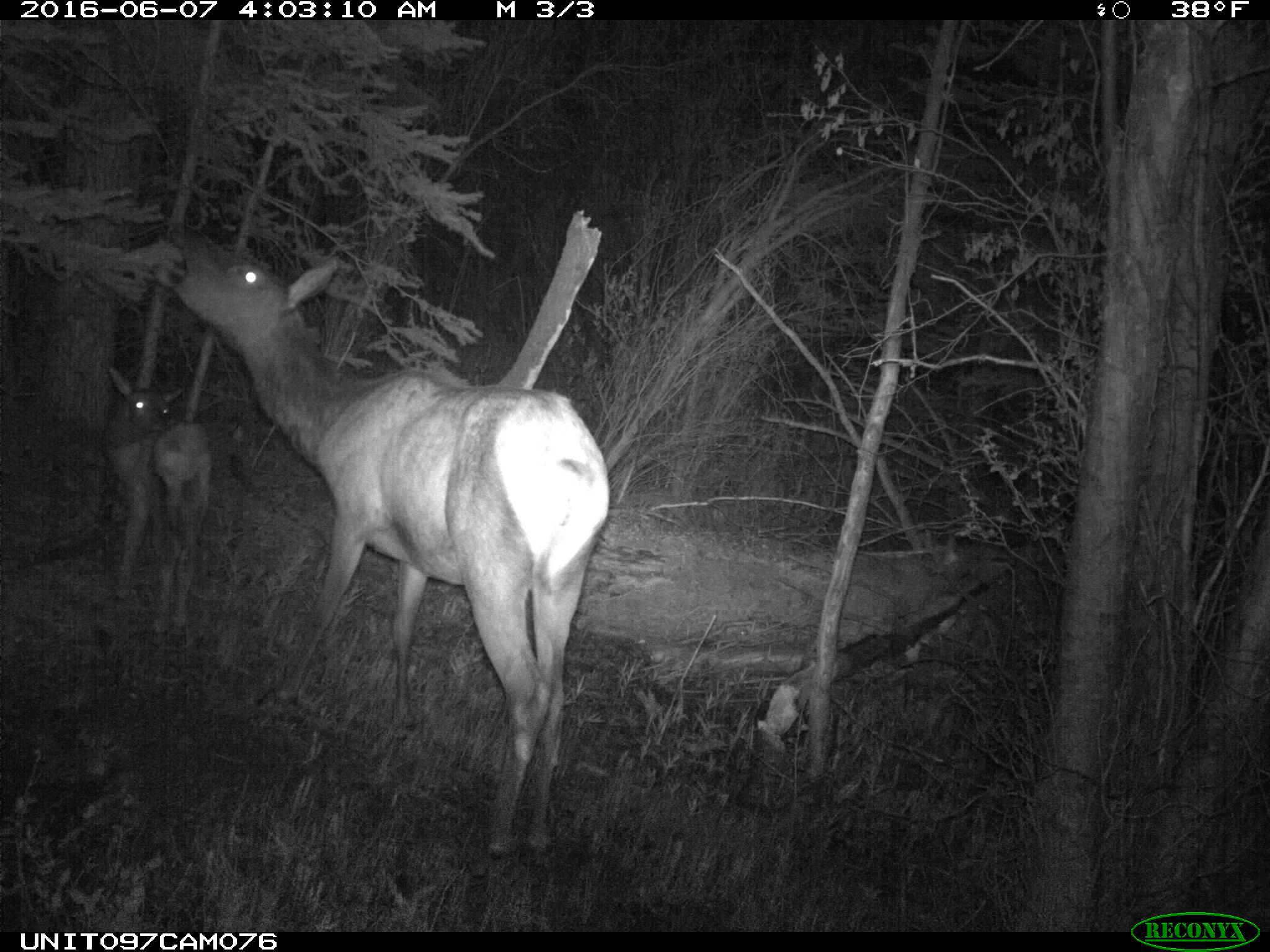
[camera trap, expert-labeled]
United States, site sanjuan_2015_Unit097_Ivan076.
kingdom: Animalia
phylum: Chordata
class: Mammalia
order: Artiodactyla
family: Cervidae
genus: Cervus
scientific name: Cervus elaphus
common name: red deer